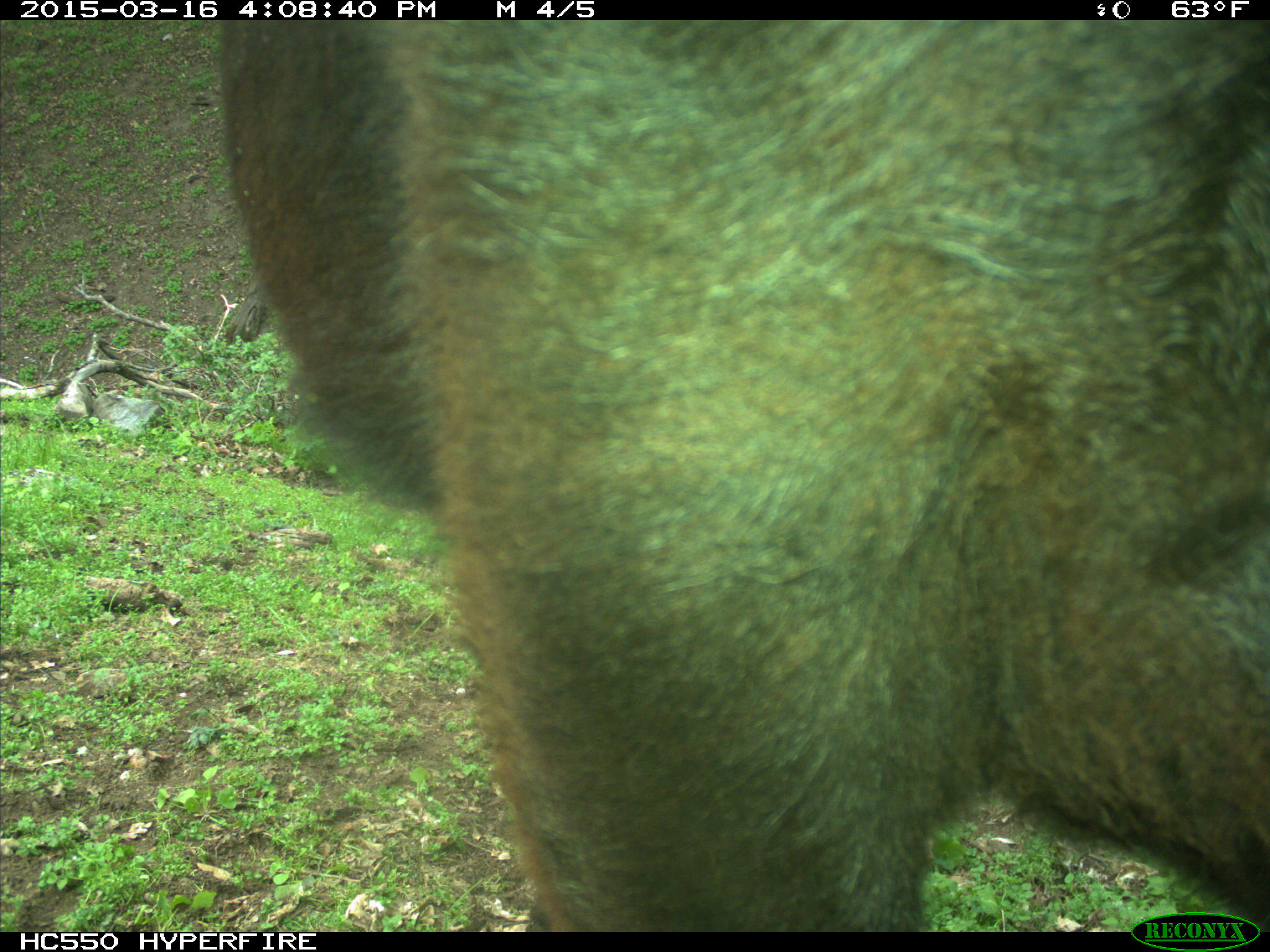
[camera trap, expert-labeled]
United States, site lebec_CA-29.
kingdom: Animalia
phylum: Chordata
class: Mammalia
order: Artiodactyla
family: Bovidae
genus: Bos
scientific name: Bos taurus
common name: domestic cow